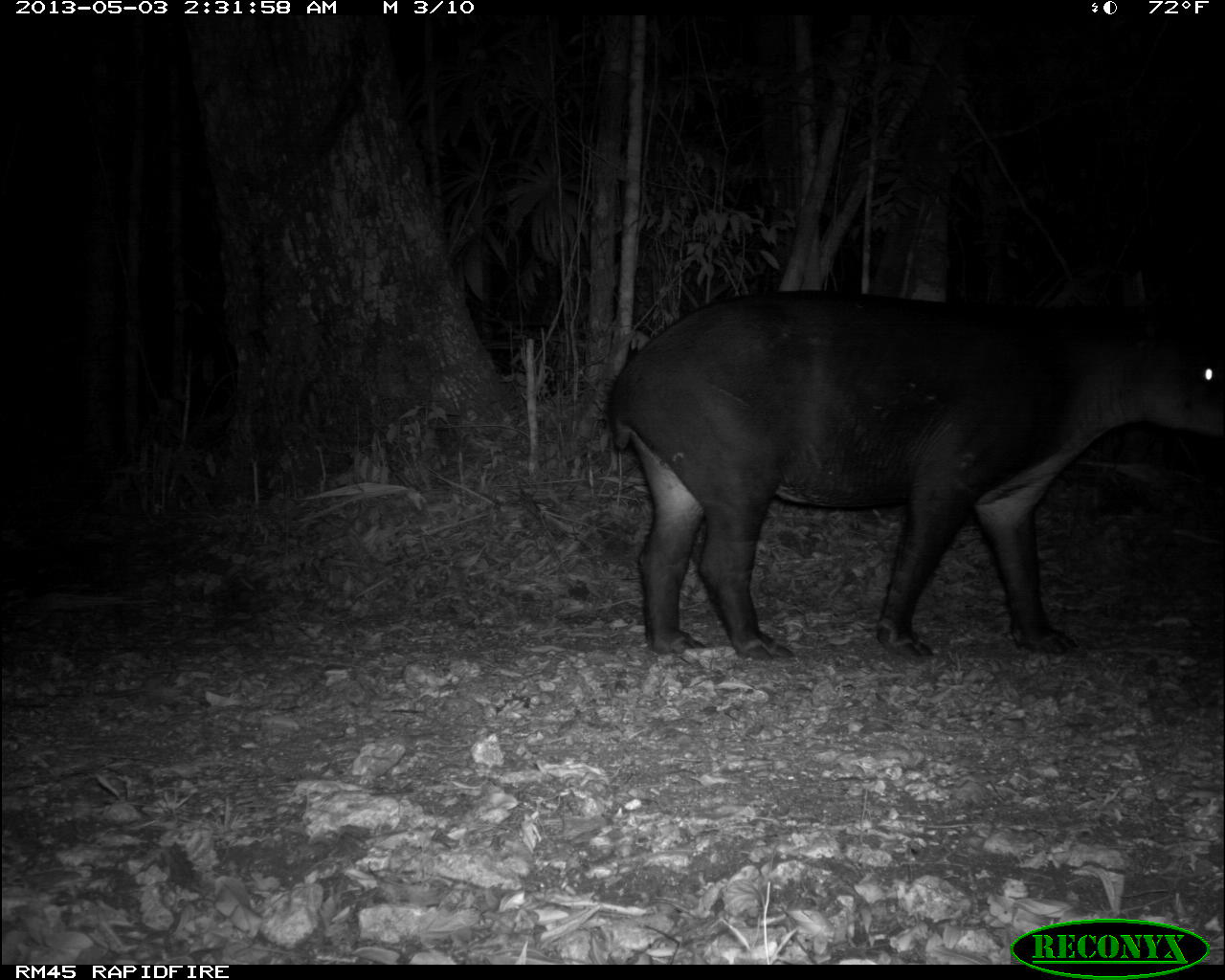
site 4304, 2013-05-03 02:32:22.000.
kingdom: Animalia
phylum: Chordata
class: Mammalia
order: Perissodactyla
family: Tapiridae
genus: Tapirus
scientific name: Tapirus bairdii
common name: baird's tapir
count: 1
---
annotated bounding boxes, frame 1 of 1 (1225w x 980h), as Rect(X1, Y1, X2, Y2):
tapirus bairdii: Rect(605, 290, 1217, 660)